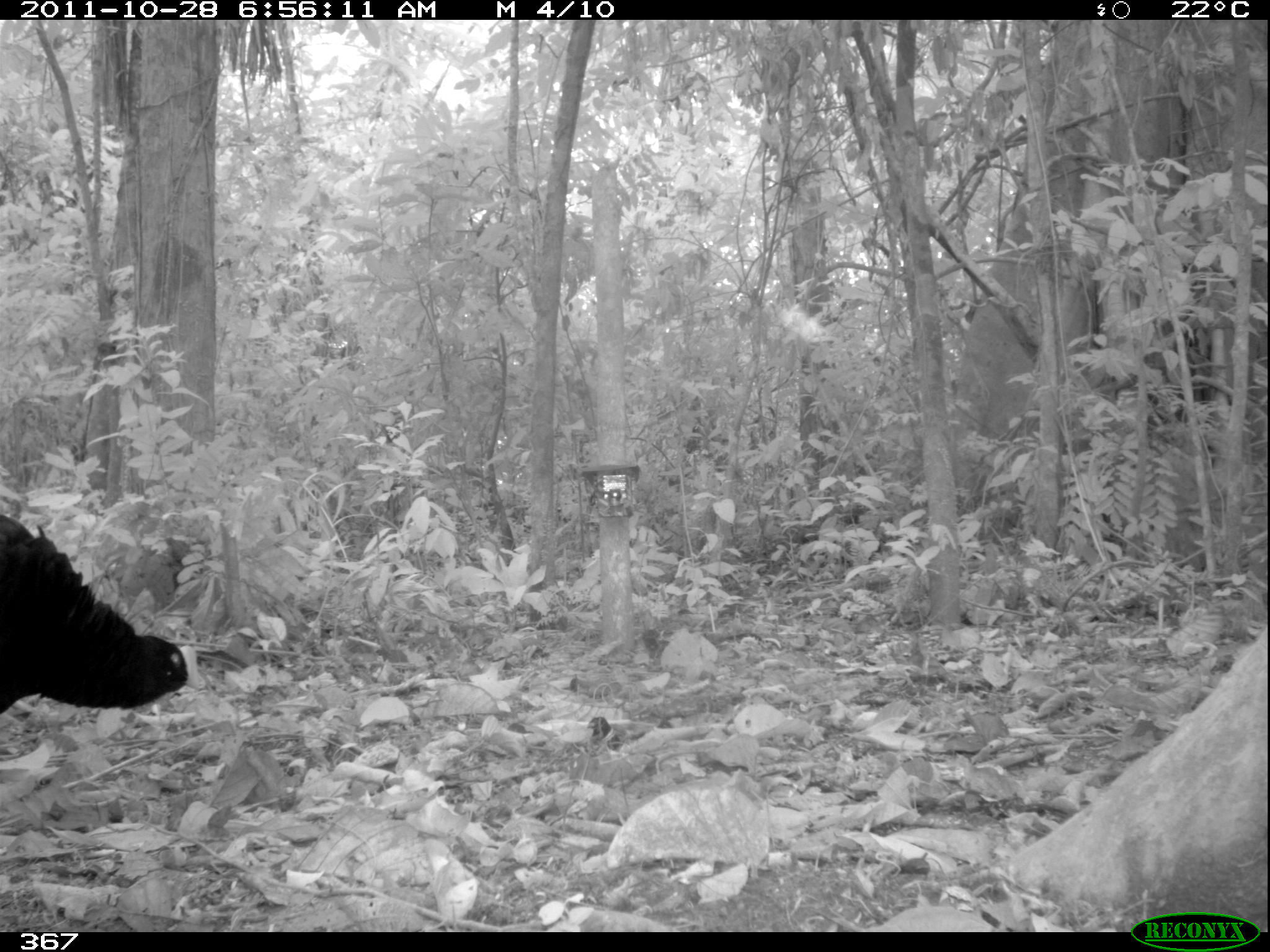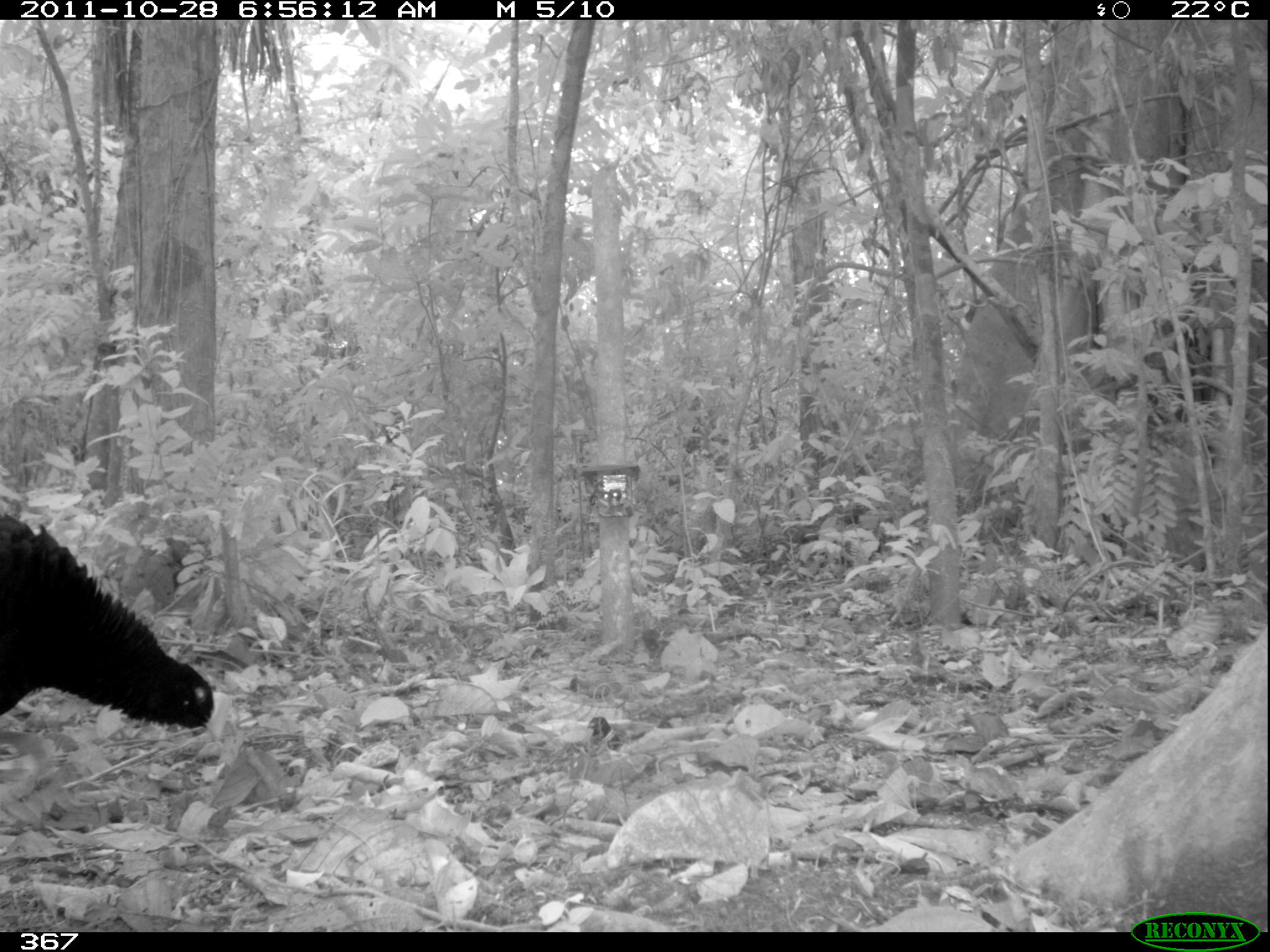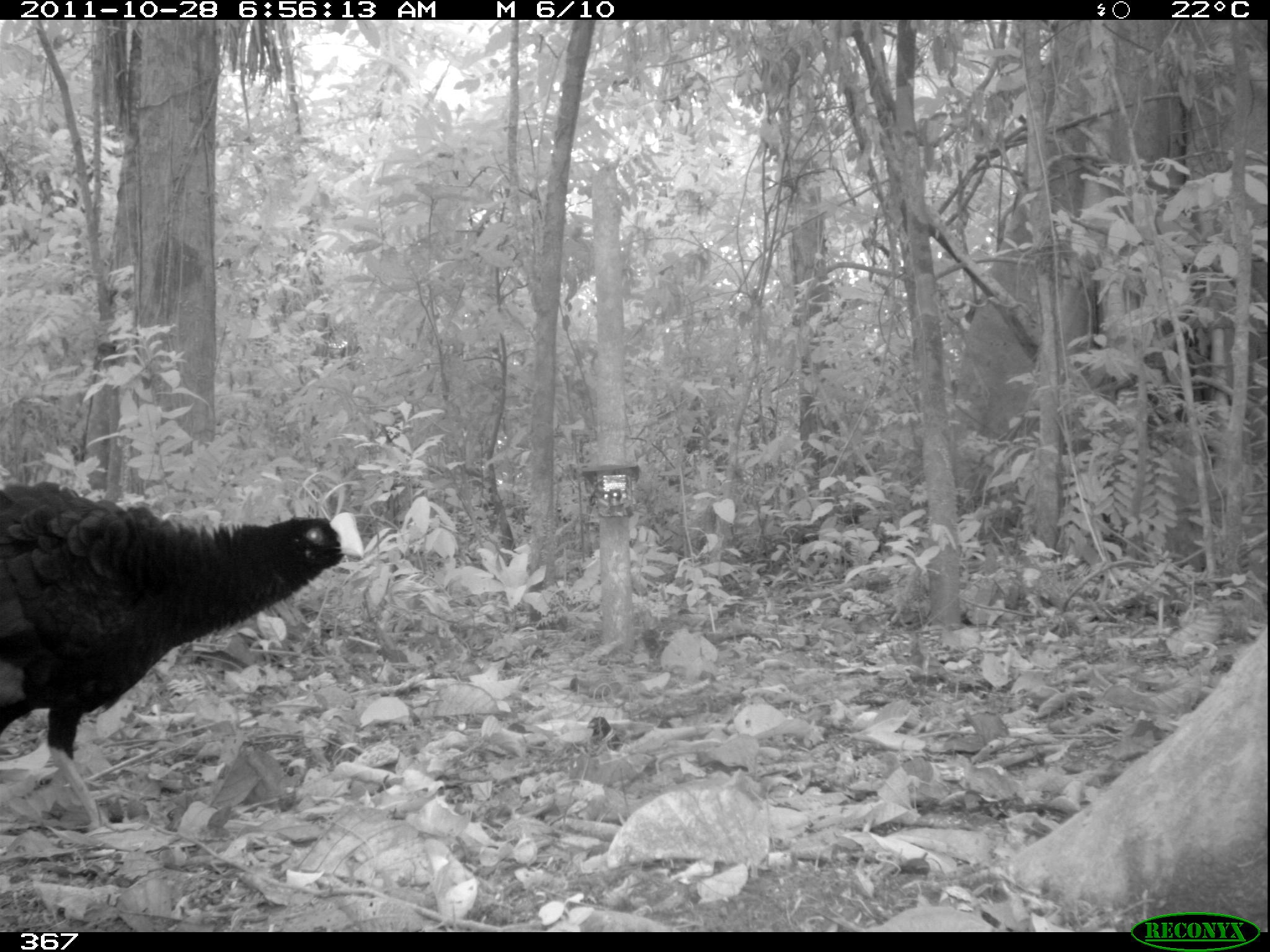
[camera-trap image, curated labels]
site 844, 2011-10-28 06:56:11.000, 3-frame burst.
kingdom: Animalia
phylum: Chordata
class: Aves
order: Galliformes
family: Cracidae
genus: Mitu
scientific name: Mitu tuberosum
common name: razor-billed curassow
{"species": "Mitu tuberosum (razor-billed curassow)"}